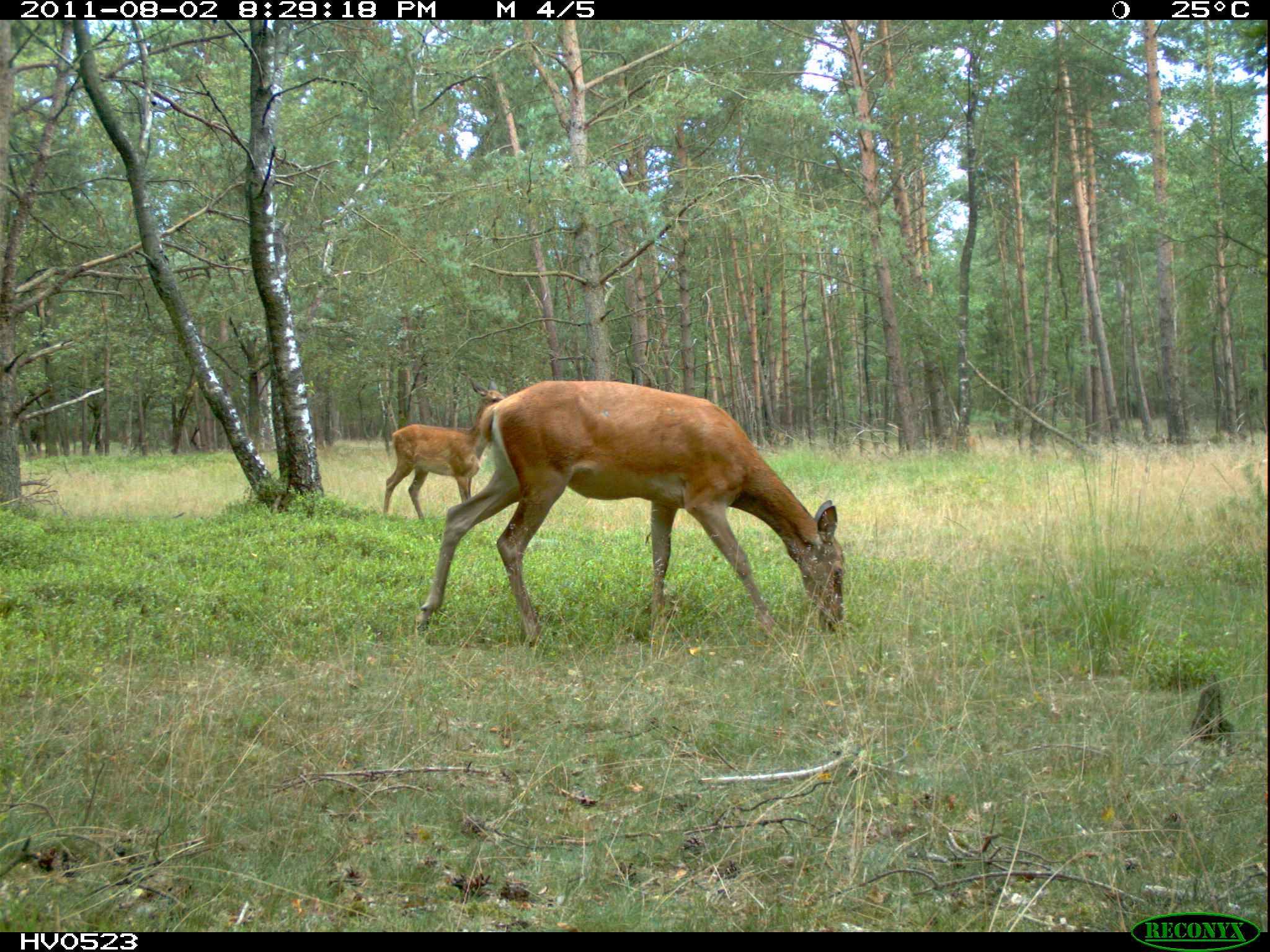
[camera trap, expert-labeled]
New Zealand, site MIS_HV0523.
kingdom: Animalia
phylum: Chordata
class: Mammalia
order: Artiodactyla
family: Cervidae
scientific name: Cervidae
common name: deer